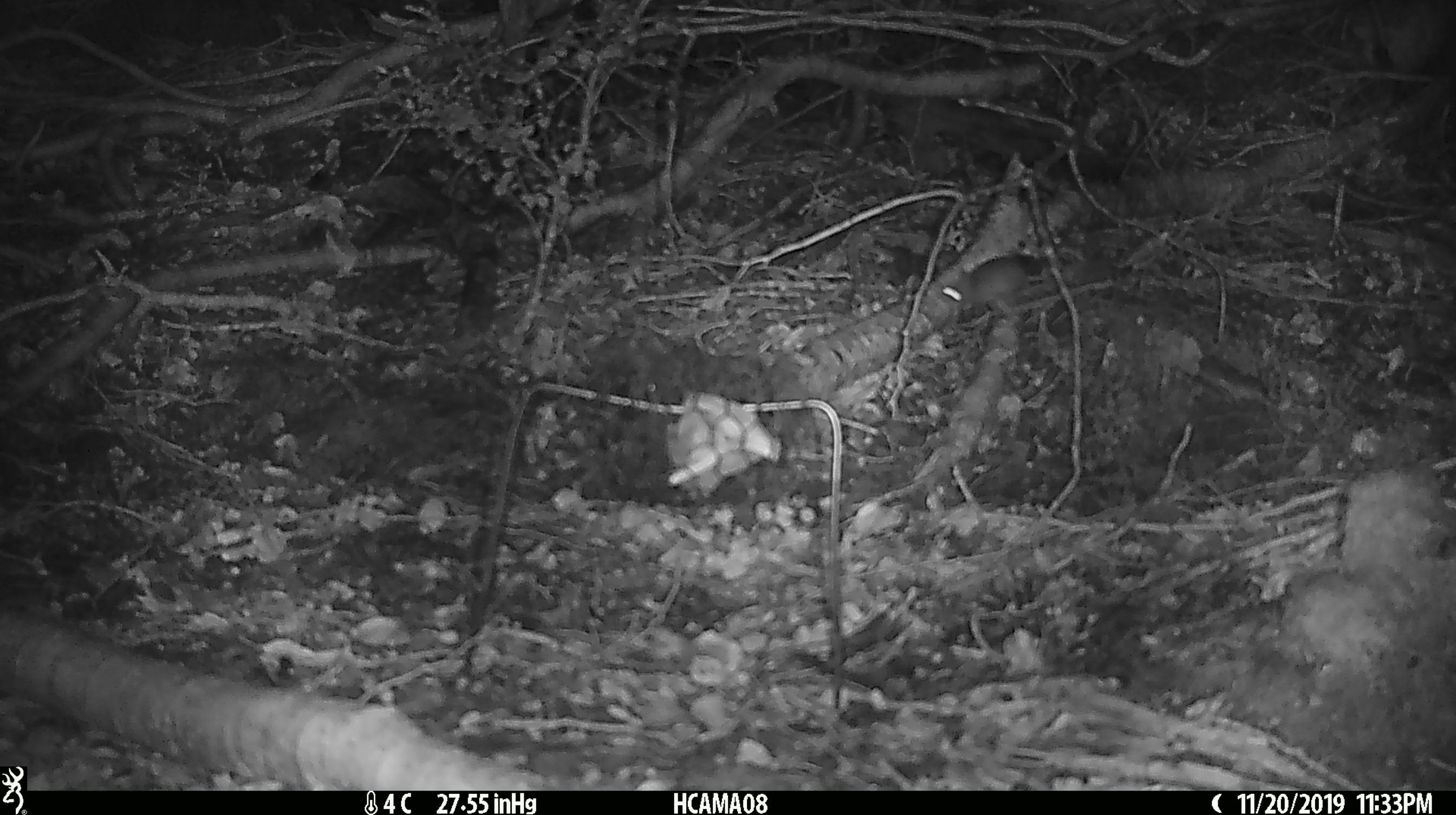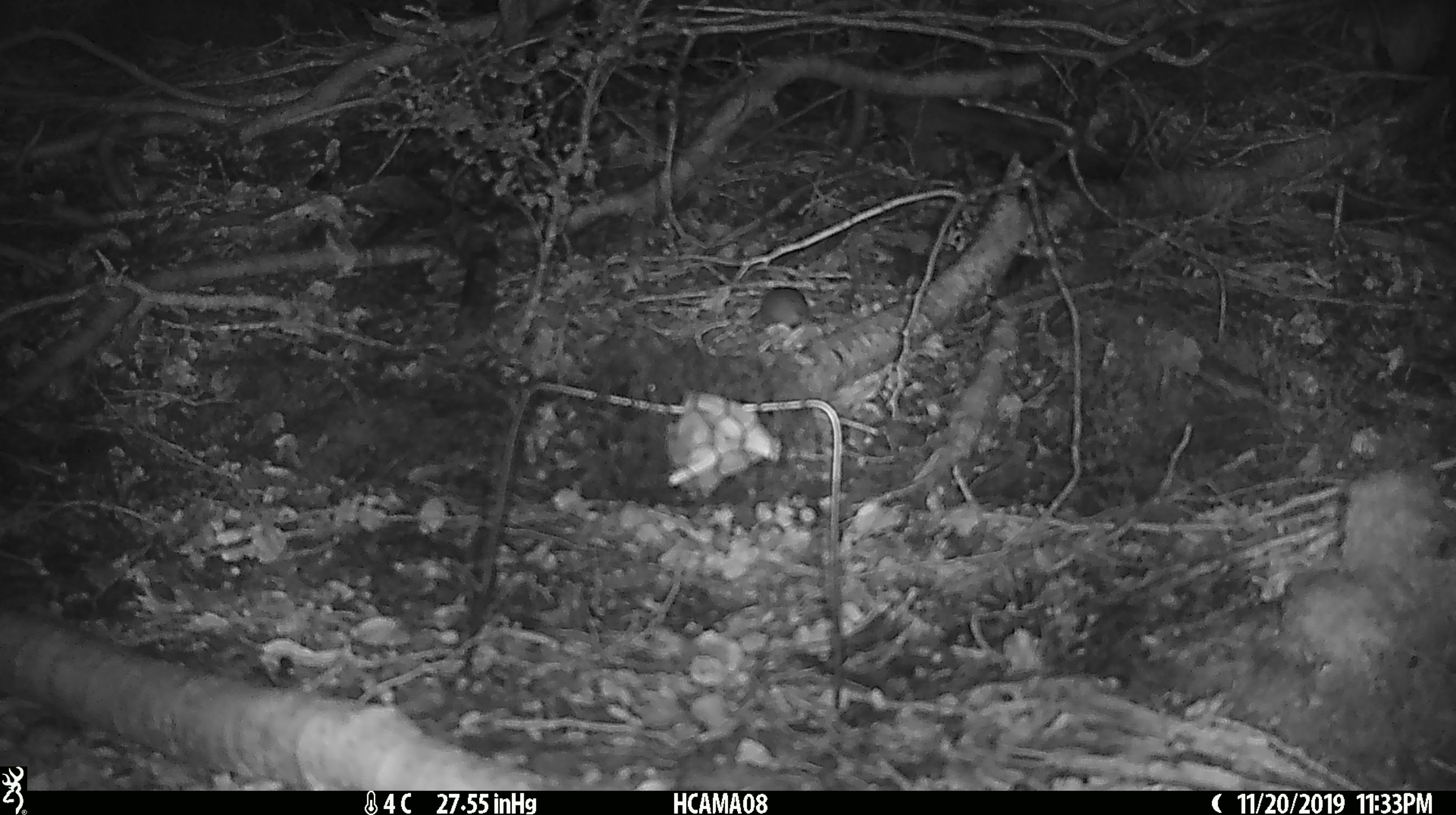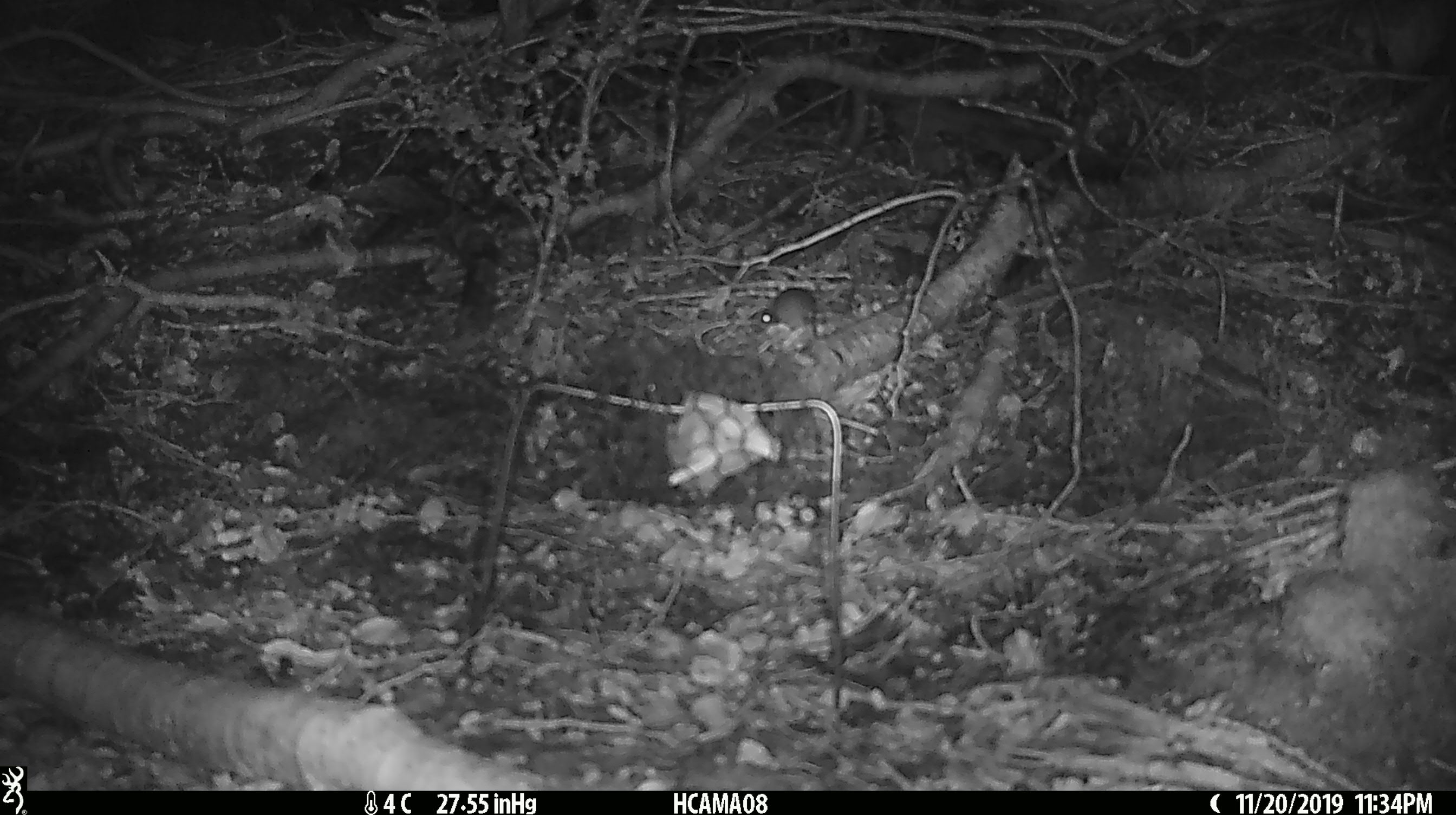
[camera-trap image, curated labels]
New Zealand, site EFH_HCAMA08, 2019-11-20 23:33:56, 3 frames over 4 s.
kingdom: Animalia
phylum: Chordata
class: Mammalia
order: Rodentia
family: Muridae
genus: Mus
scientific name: Mus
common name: mouse